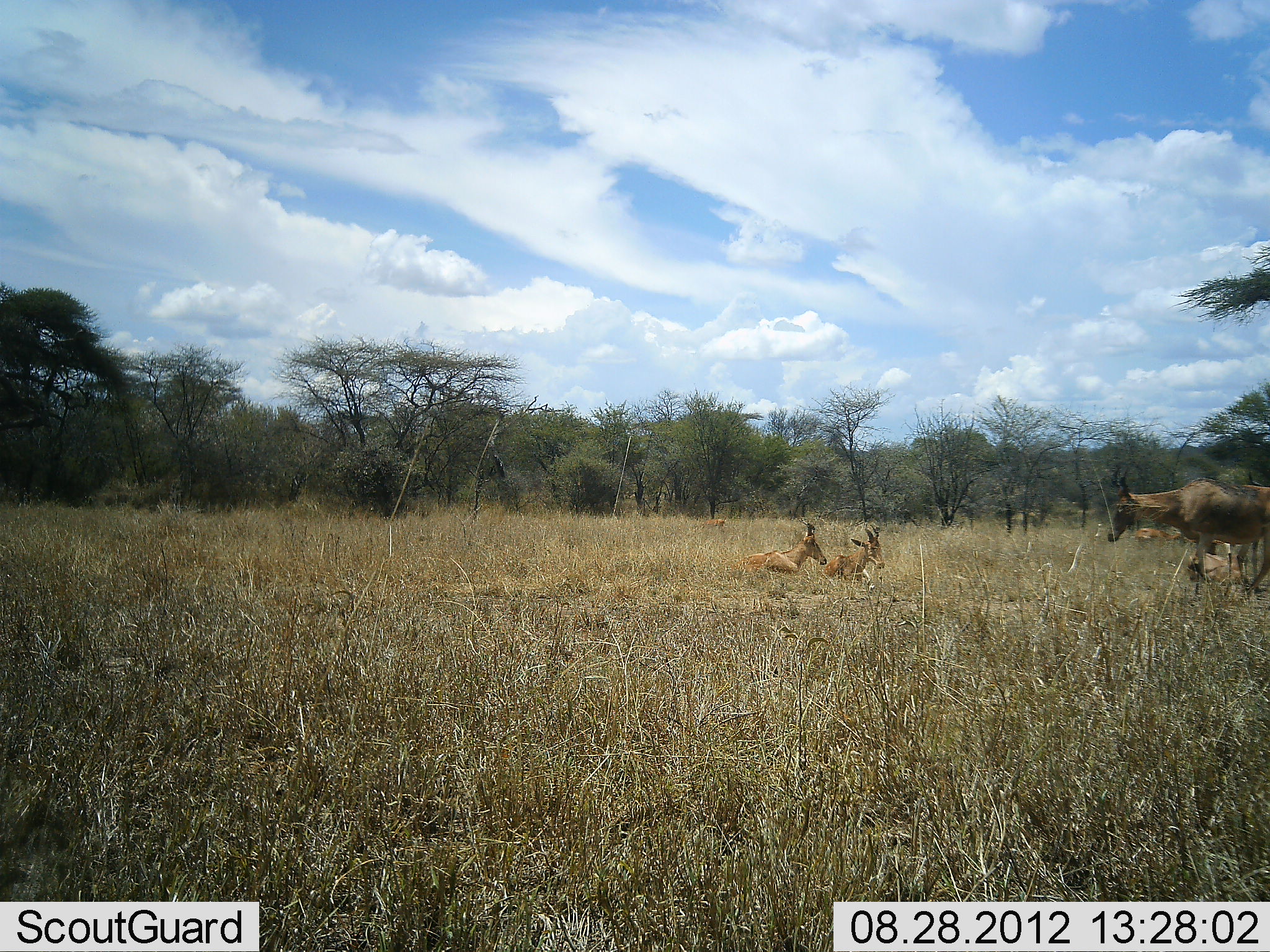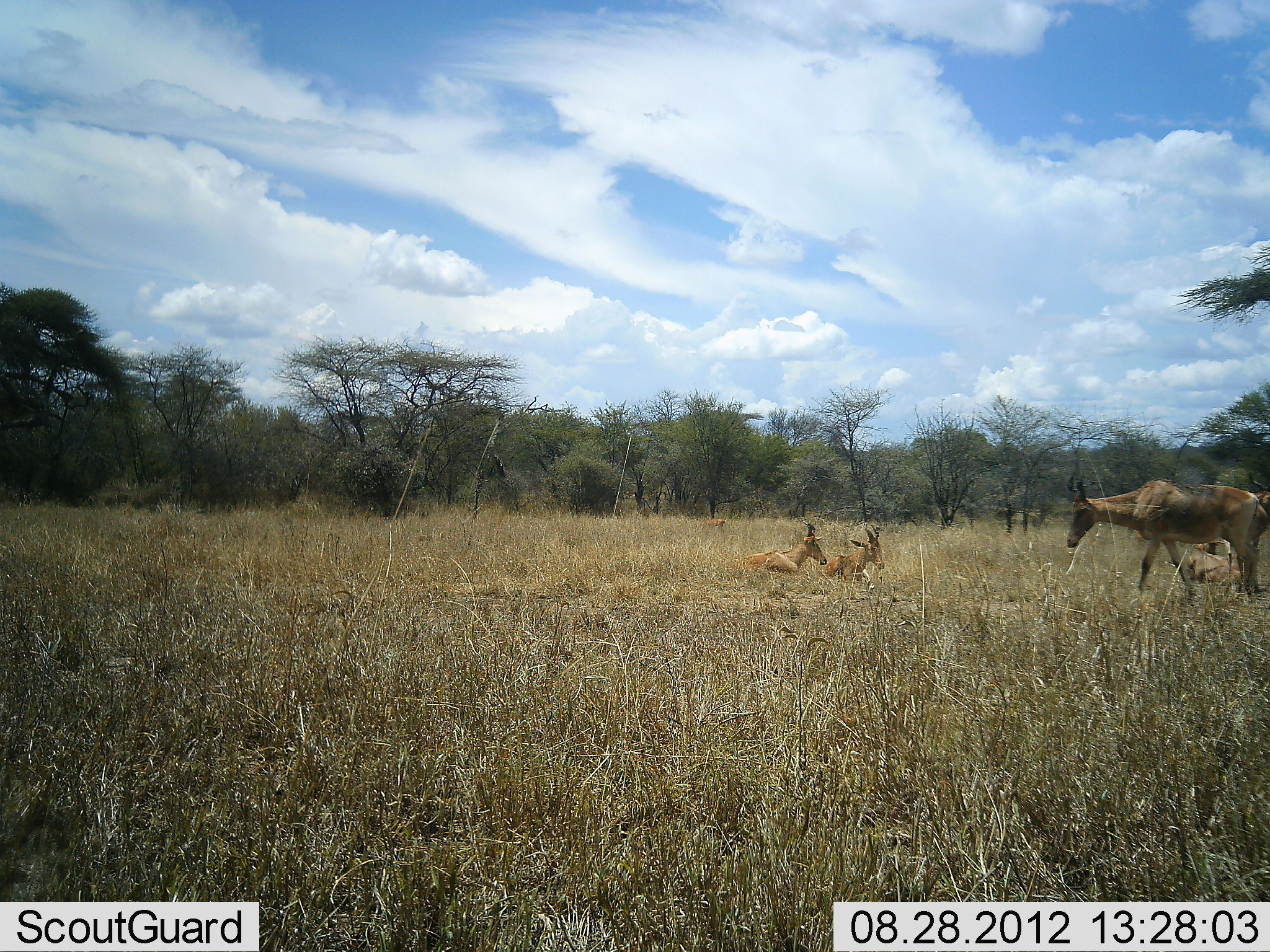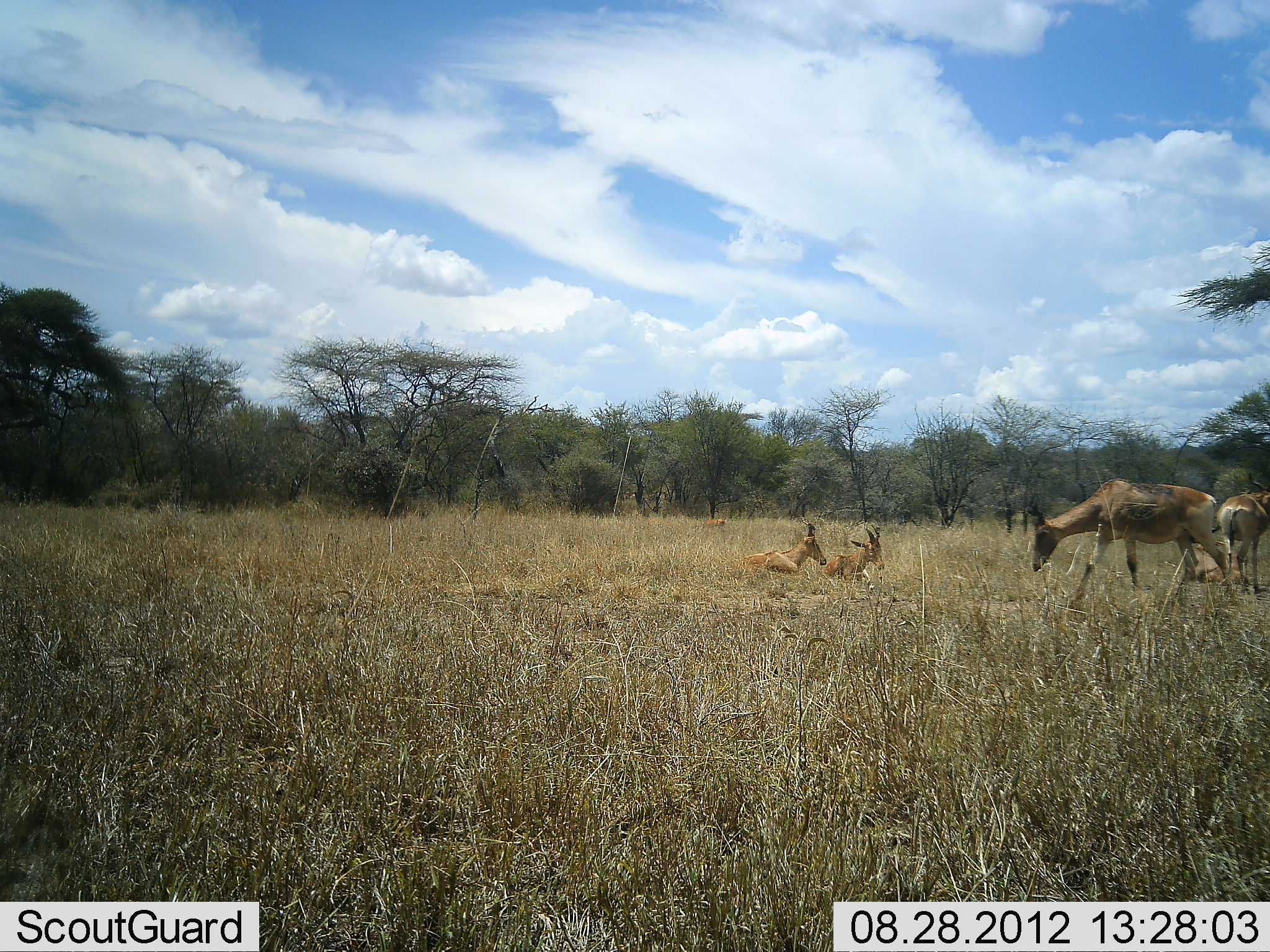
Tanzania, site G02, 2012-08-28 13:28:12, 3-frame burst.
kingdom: Animalia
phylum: Chordata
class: Mammalia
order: Artiodactyla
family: Bovidae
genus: Alcelaphus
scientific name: Alcelaphus buselaphus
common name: hartebeest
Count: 4.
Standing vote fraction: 27%.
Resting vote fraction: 82%.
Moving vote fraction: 73%.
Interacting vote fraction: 9%.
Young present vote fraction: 0%.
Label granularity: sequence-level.